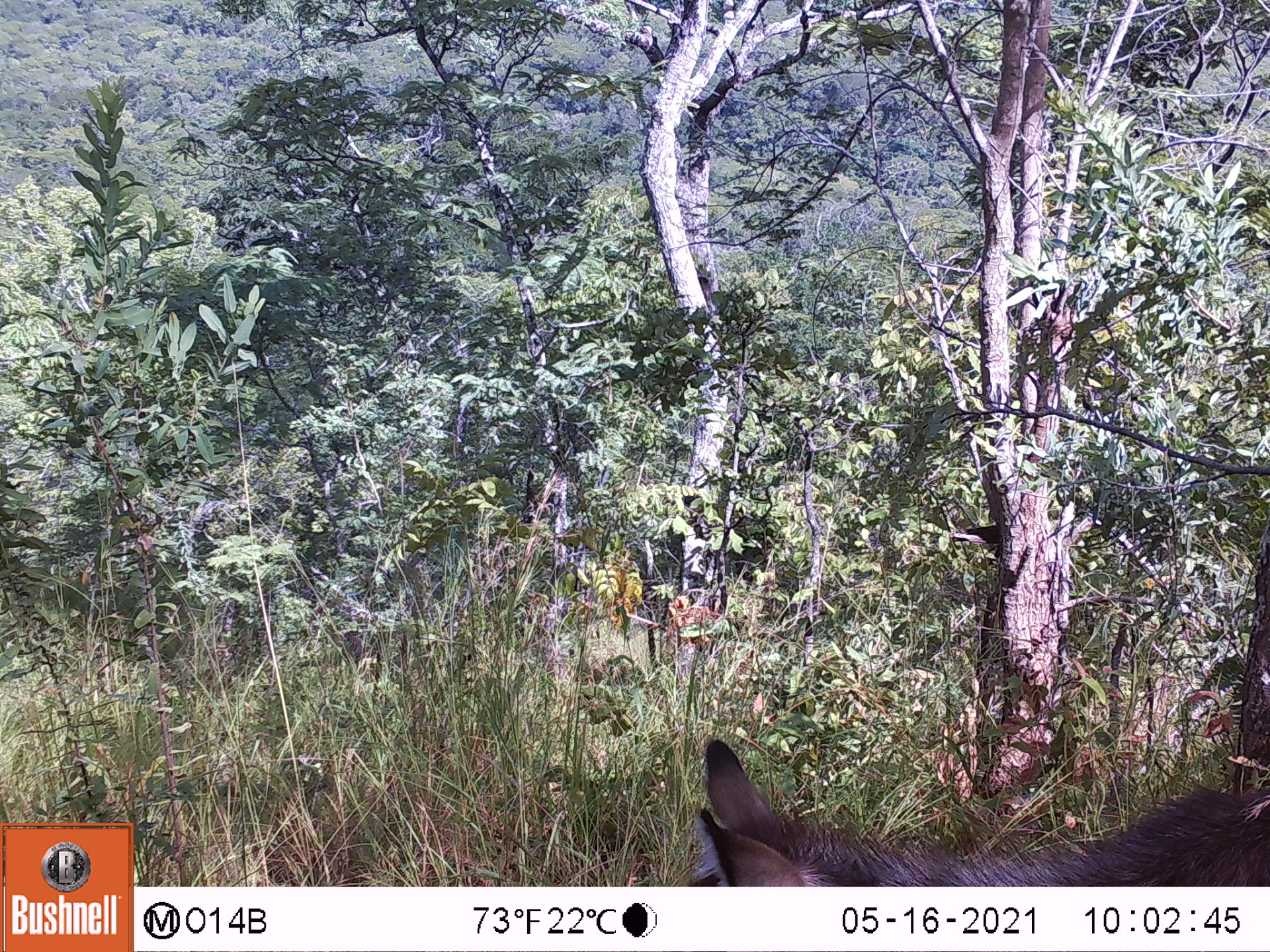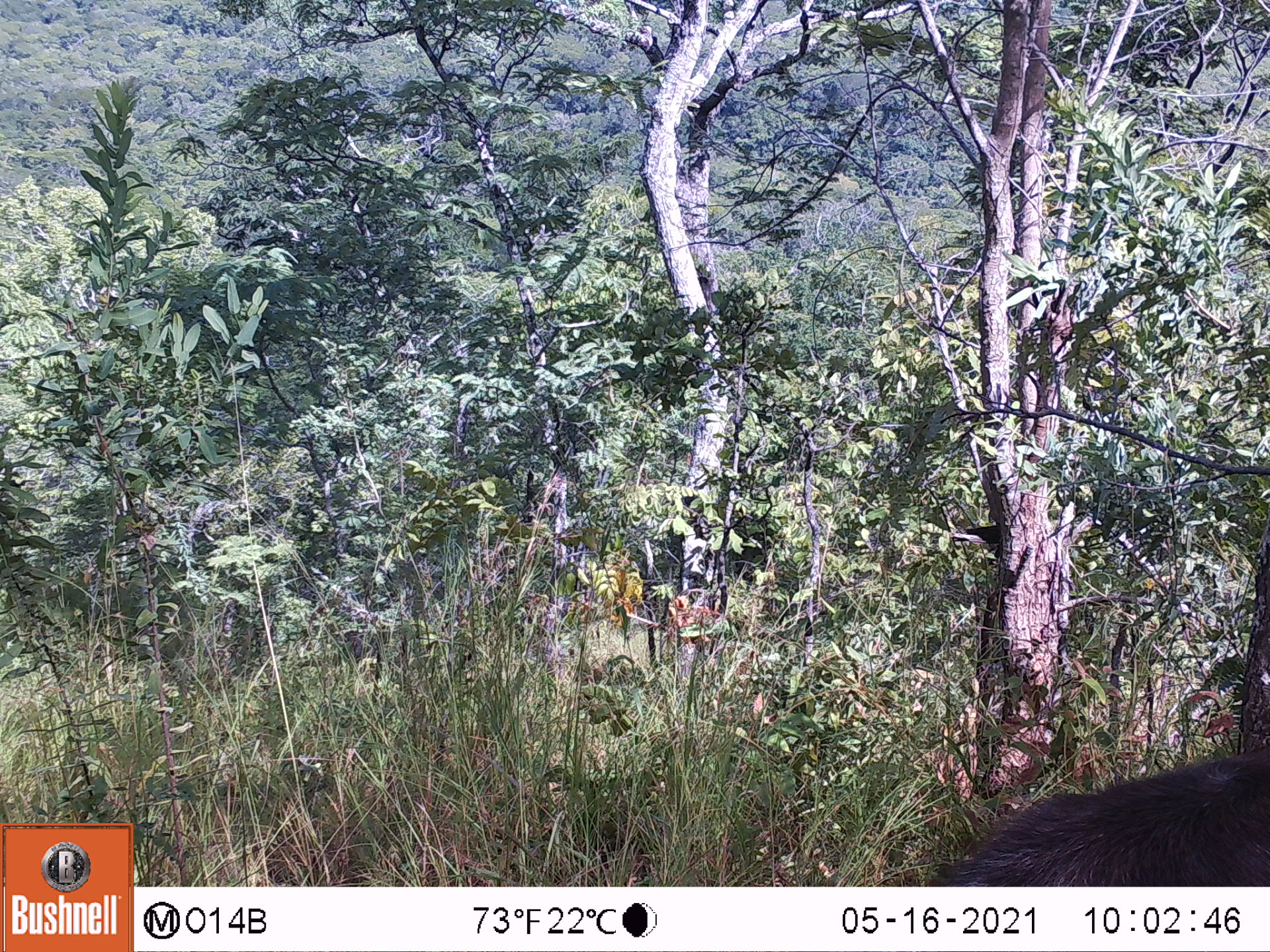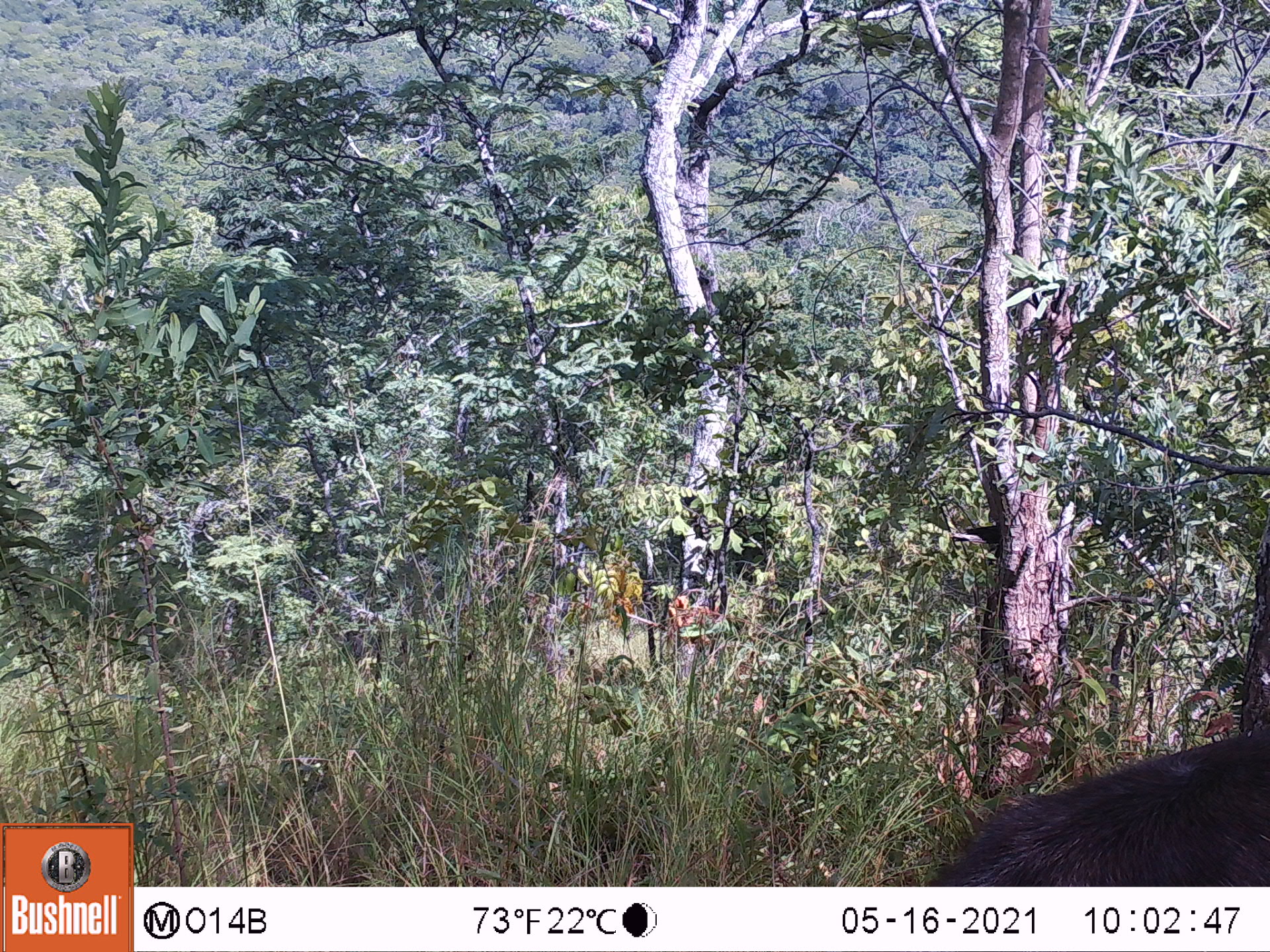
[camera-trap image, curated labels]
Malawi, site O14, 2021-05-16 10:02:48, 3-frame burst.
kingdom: Animalia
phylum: Chordata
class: Mammalia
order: Artiodactyla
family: Bovidae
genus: Kobus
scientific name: Kobus ellipsiprymnus ellipsiprymnus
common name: common waterbuck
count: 1